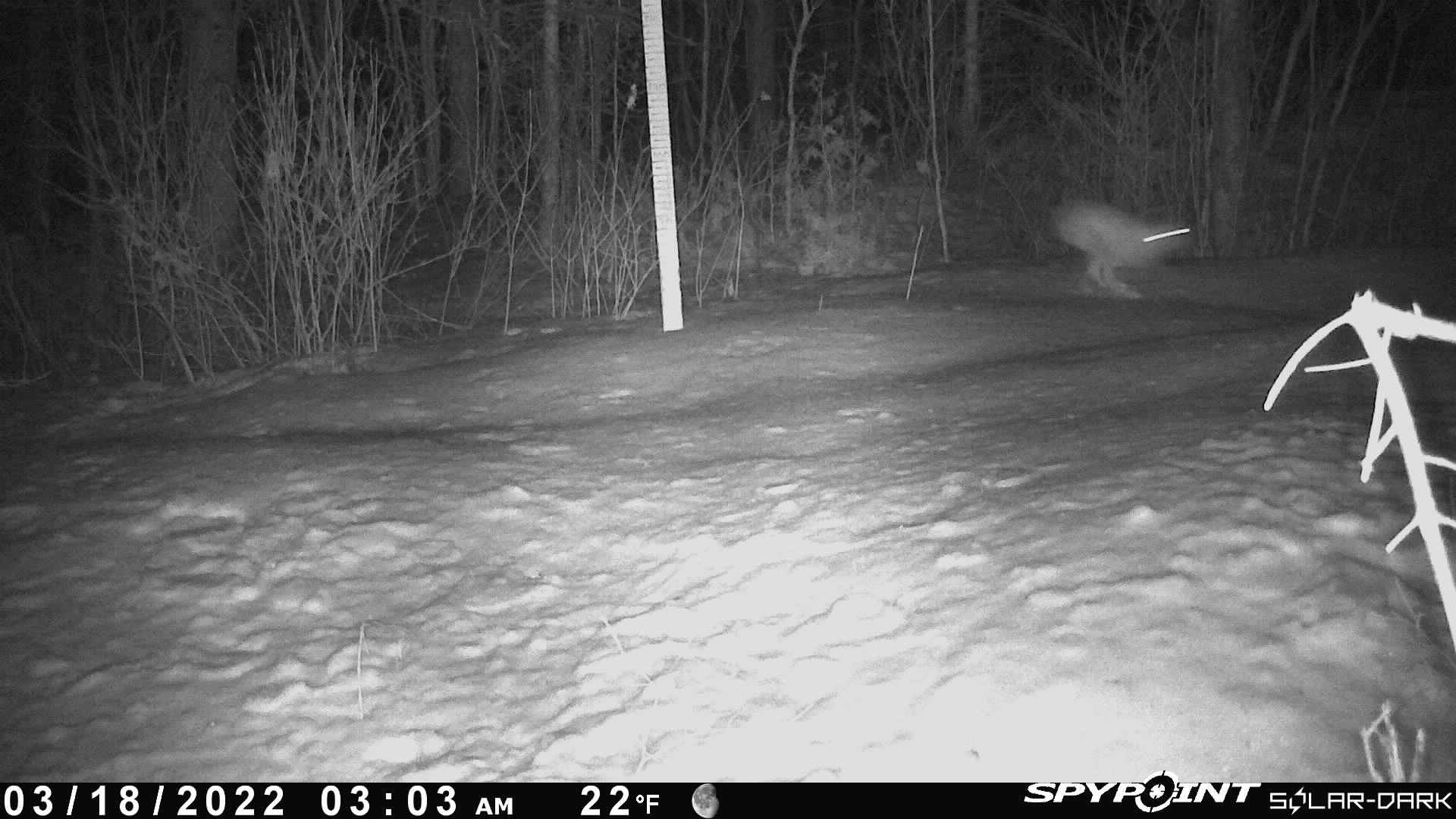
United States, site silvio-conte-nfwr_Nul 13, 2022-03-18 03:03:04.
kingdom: Animalia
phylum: Chordata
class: Mammalia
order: Lagomorpha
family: Leporidae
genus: Lepus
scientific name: Lepus americanus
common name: snowshoe hare